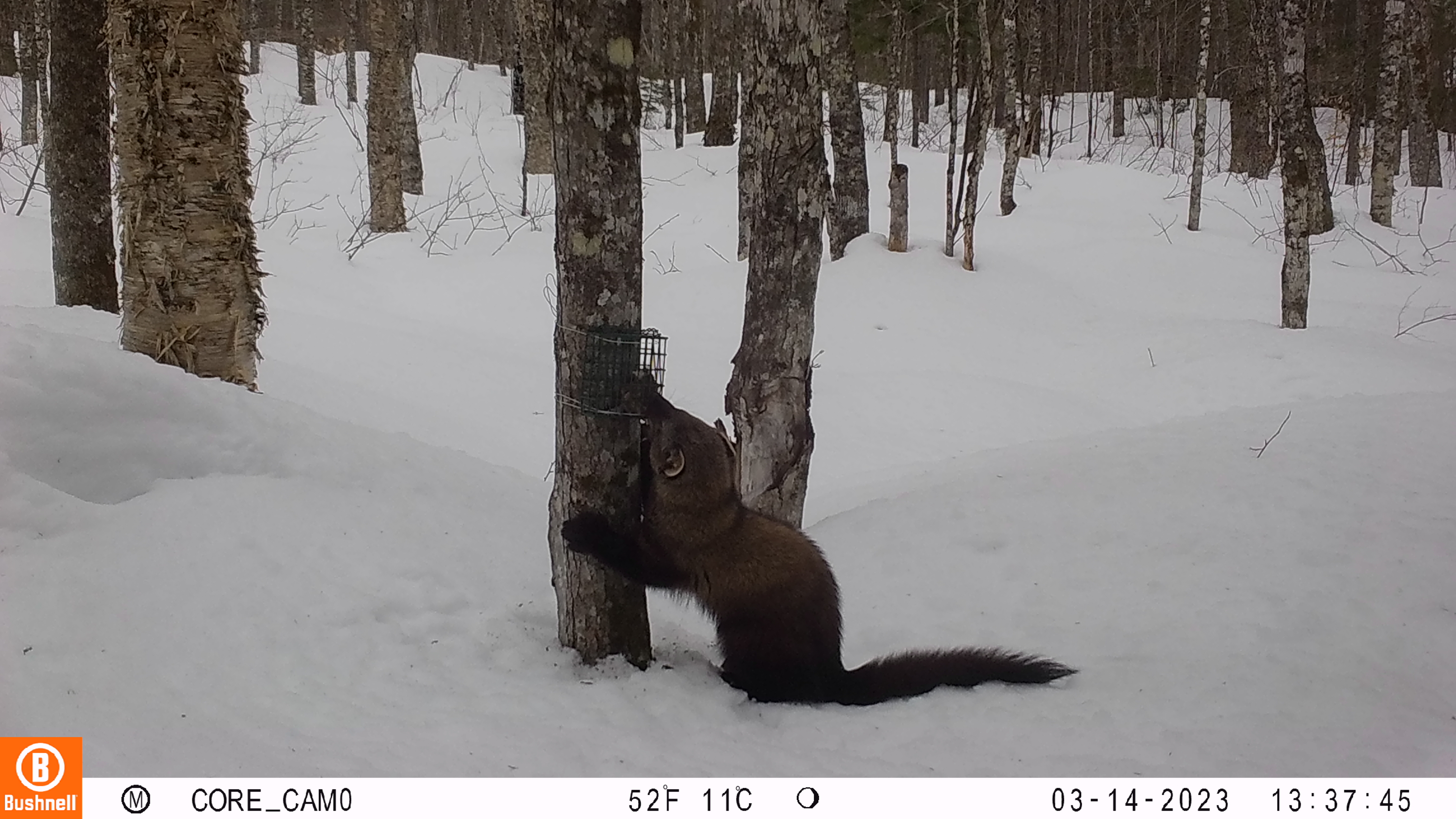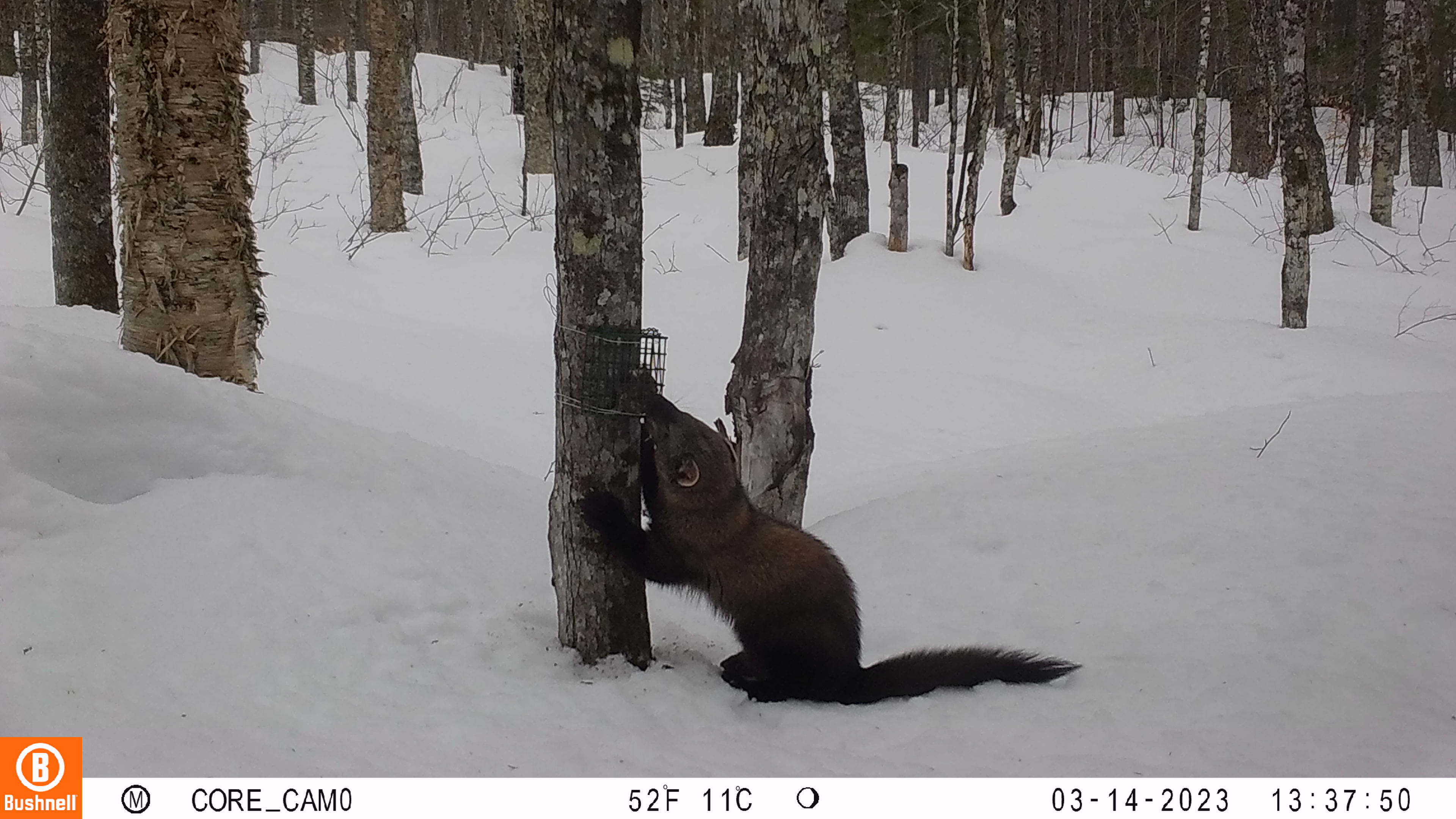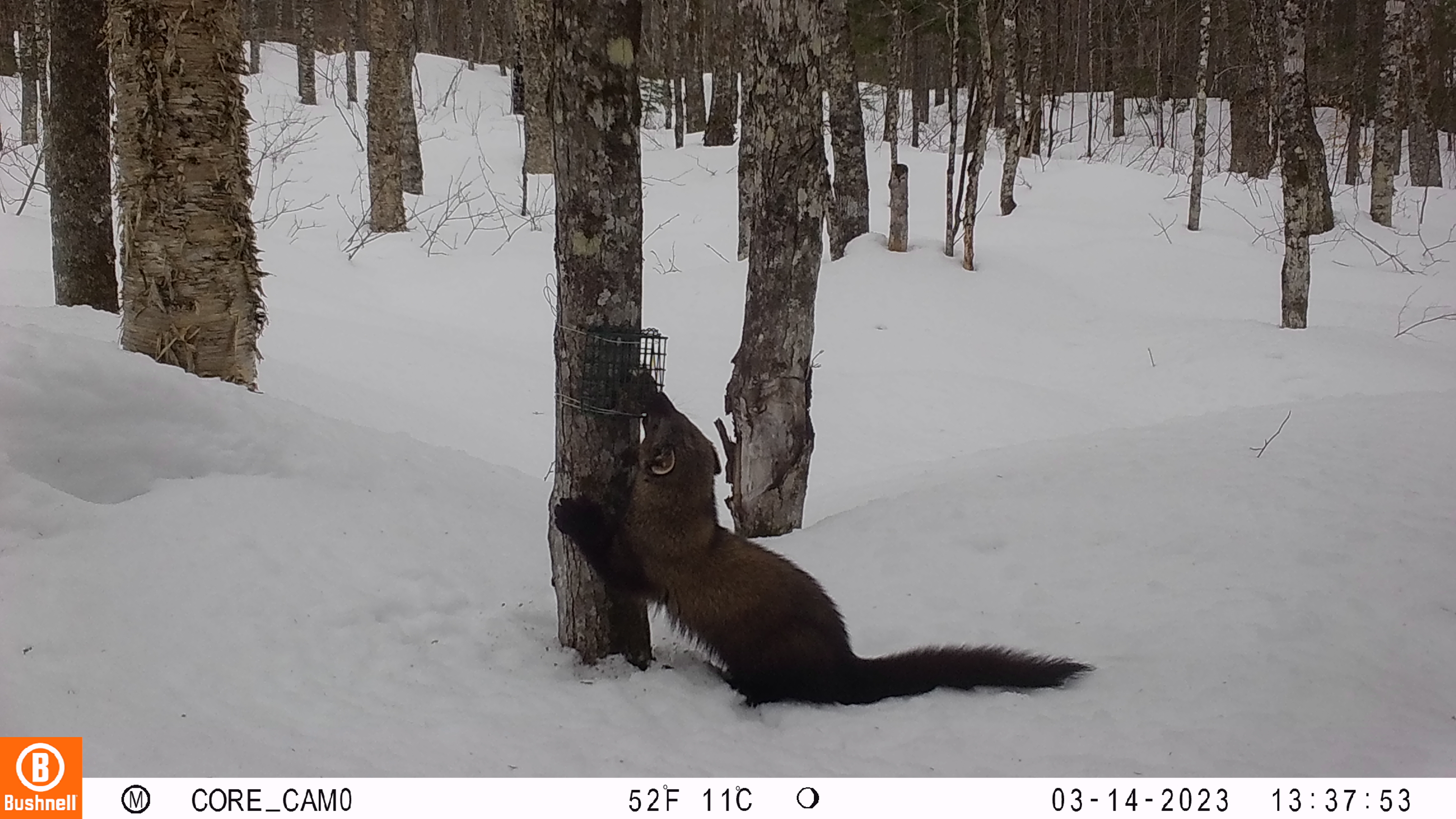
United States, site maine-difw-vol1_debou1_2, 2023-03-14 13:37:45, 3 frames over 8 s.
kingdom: Animalia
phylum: Chordata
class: Mammalia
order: Carnivora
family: Mustelidae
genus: Pekania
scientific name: Pekania pennanti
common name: fisher